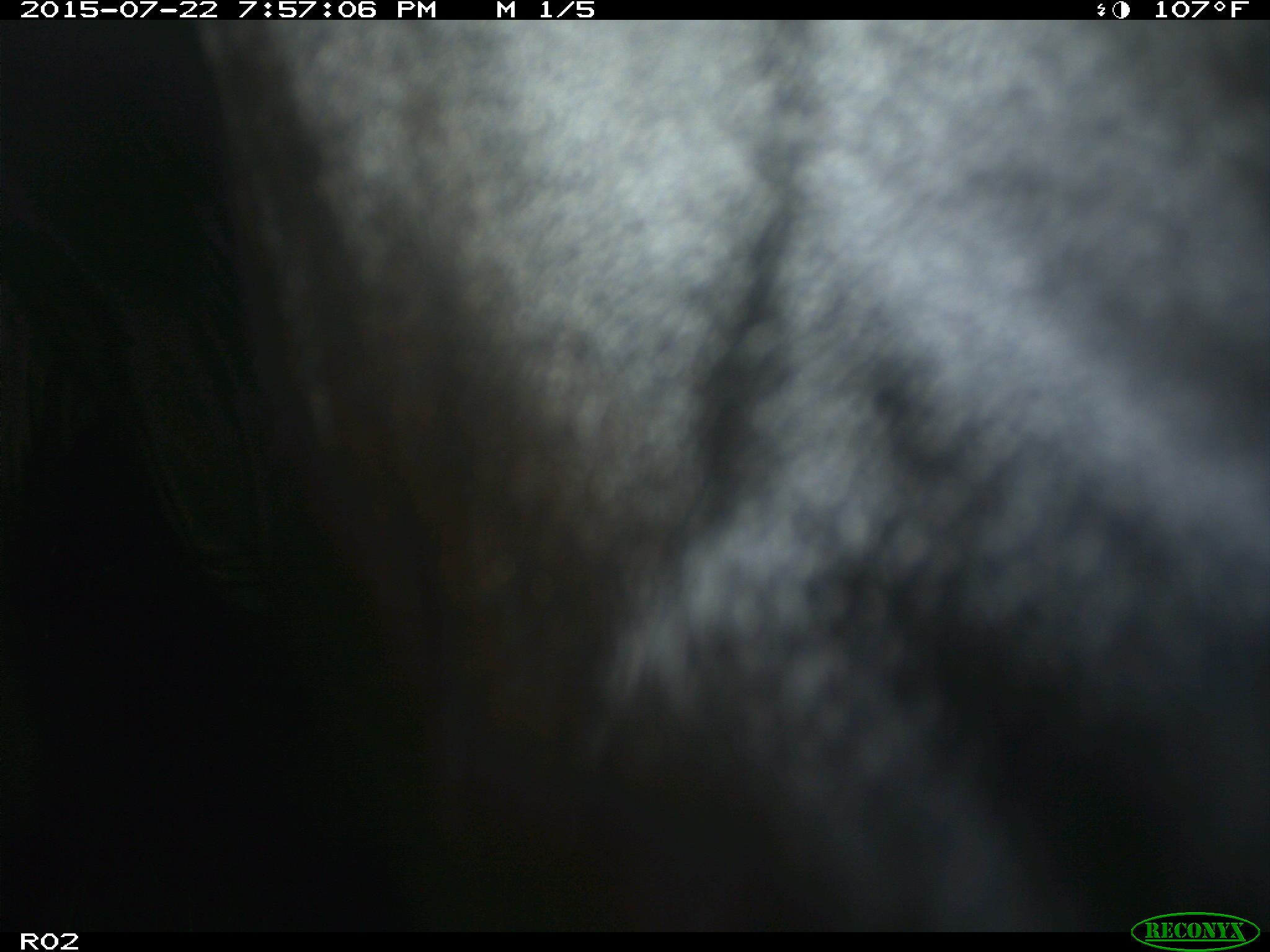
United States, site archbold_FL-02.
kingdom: Animalia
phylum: Chordata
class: Mammalia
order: Artiodactyla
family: Bovidae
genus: Bos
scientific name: Bos taurus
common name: domestic cow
Bos taurus (domestic cow).